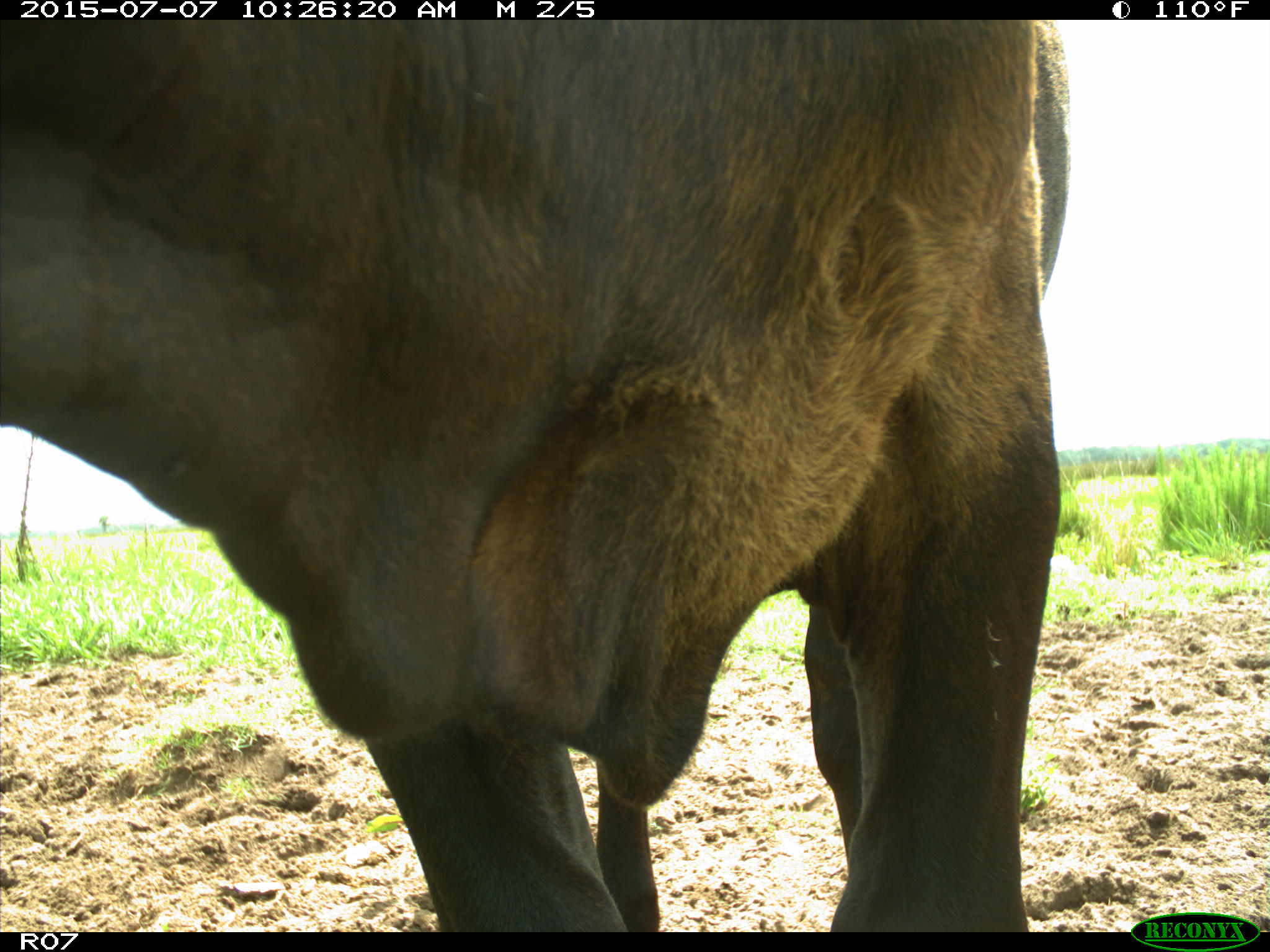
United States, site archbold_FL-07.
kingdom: Animalia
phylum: Chordata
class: Mammalia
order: Artiodactyla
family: Bovidae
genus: Bos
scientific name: Bos taurus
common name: domestic cow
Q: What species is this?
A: Bos taurus (domestic cow).